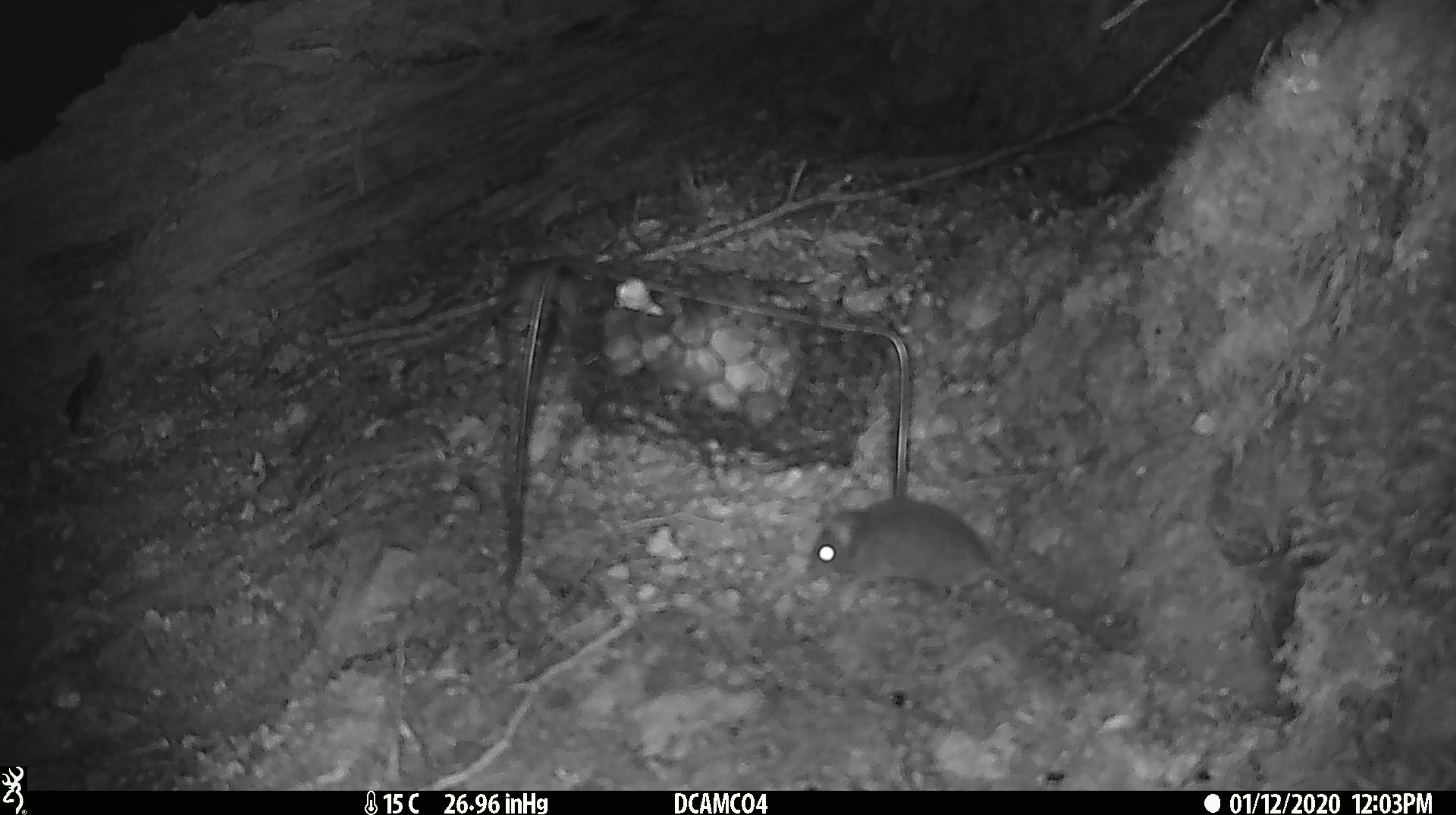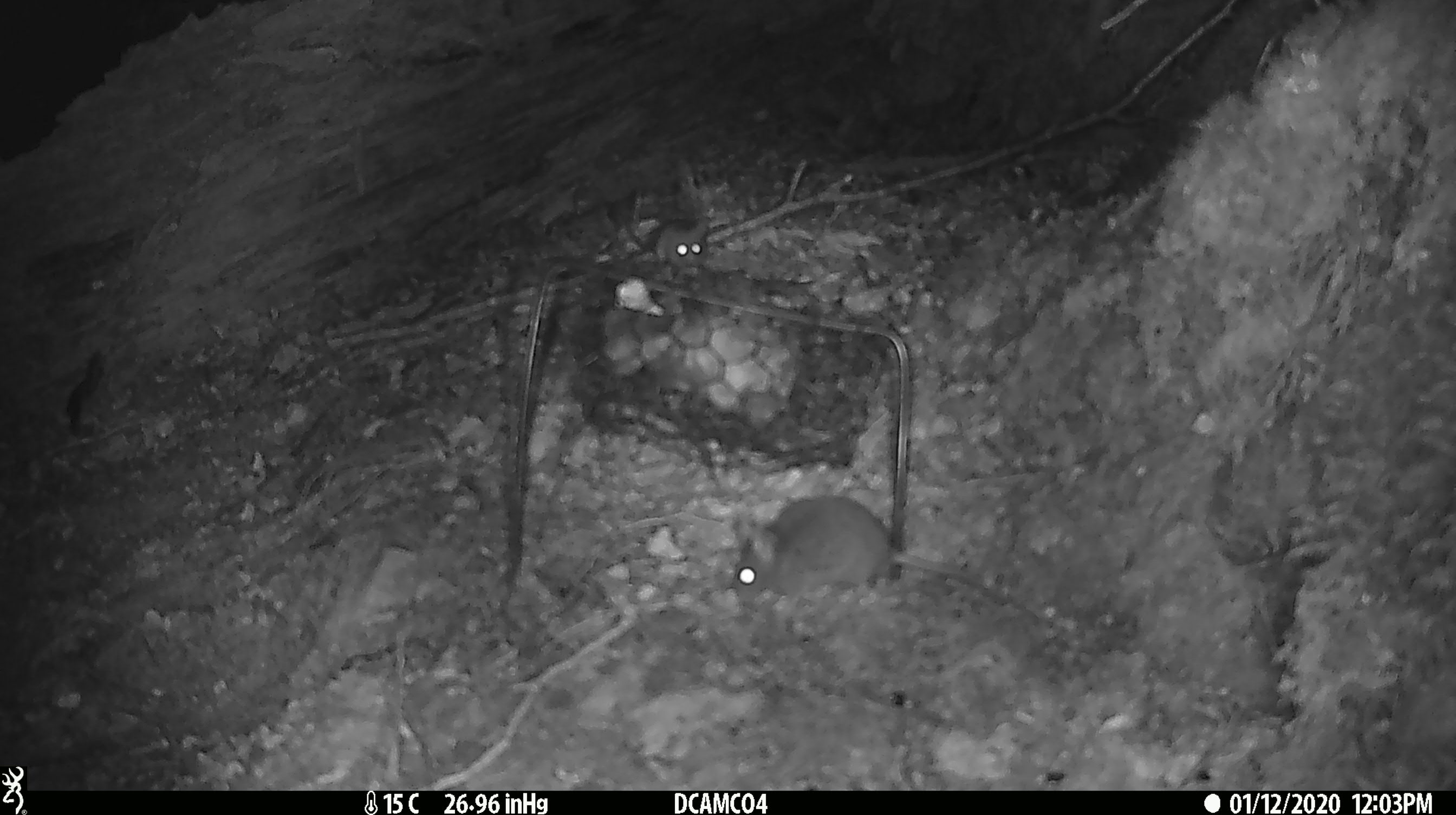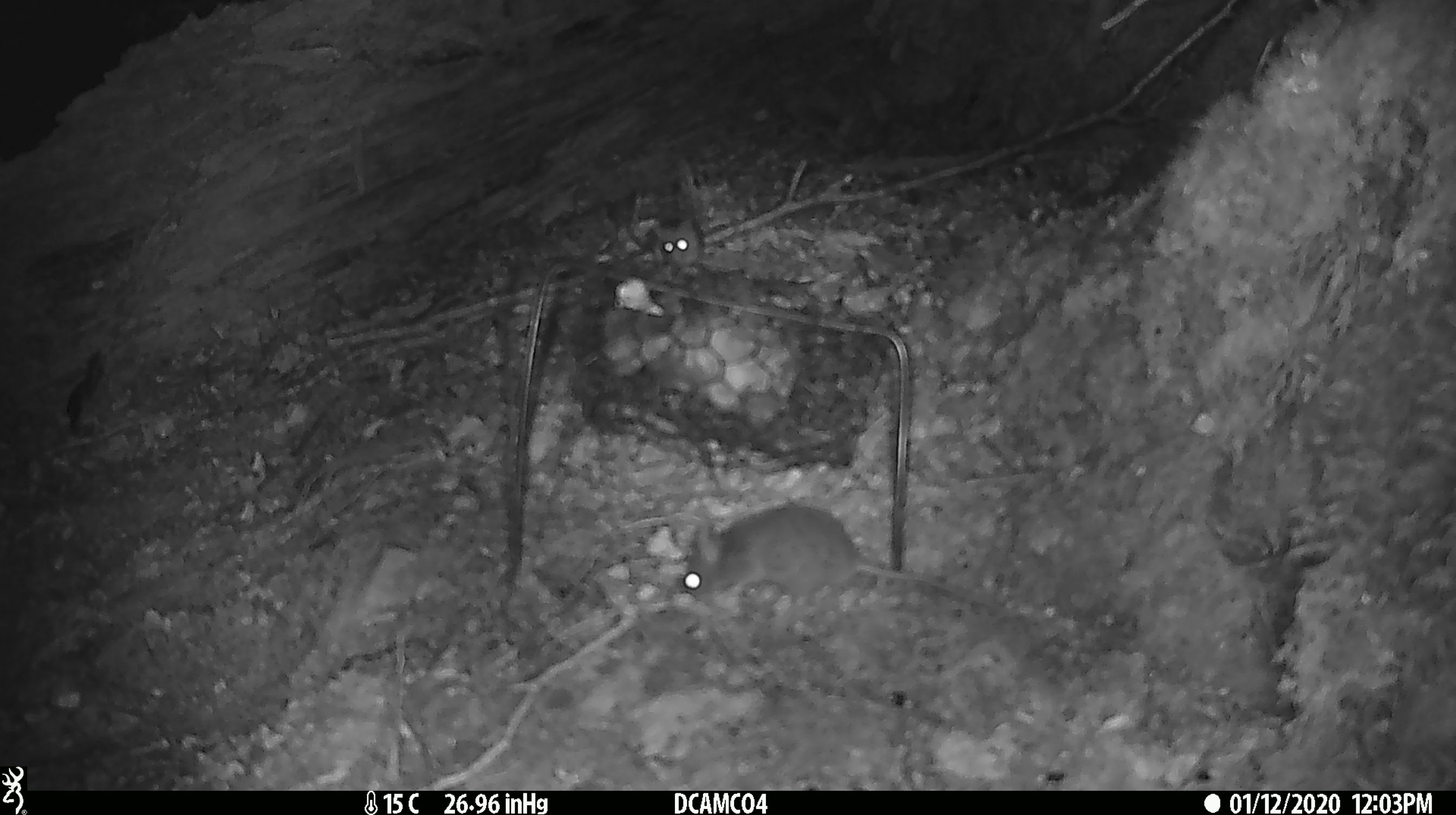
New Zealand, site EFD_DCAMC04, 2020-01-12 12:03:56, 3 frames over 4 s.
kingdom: Animalia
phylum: Chordata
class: Mammalia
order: Rodentia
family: Muridae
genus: Mus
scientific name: Mus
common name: mouse